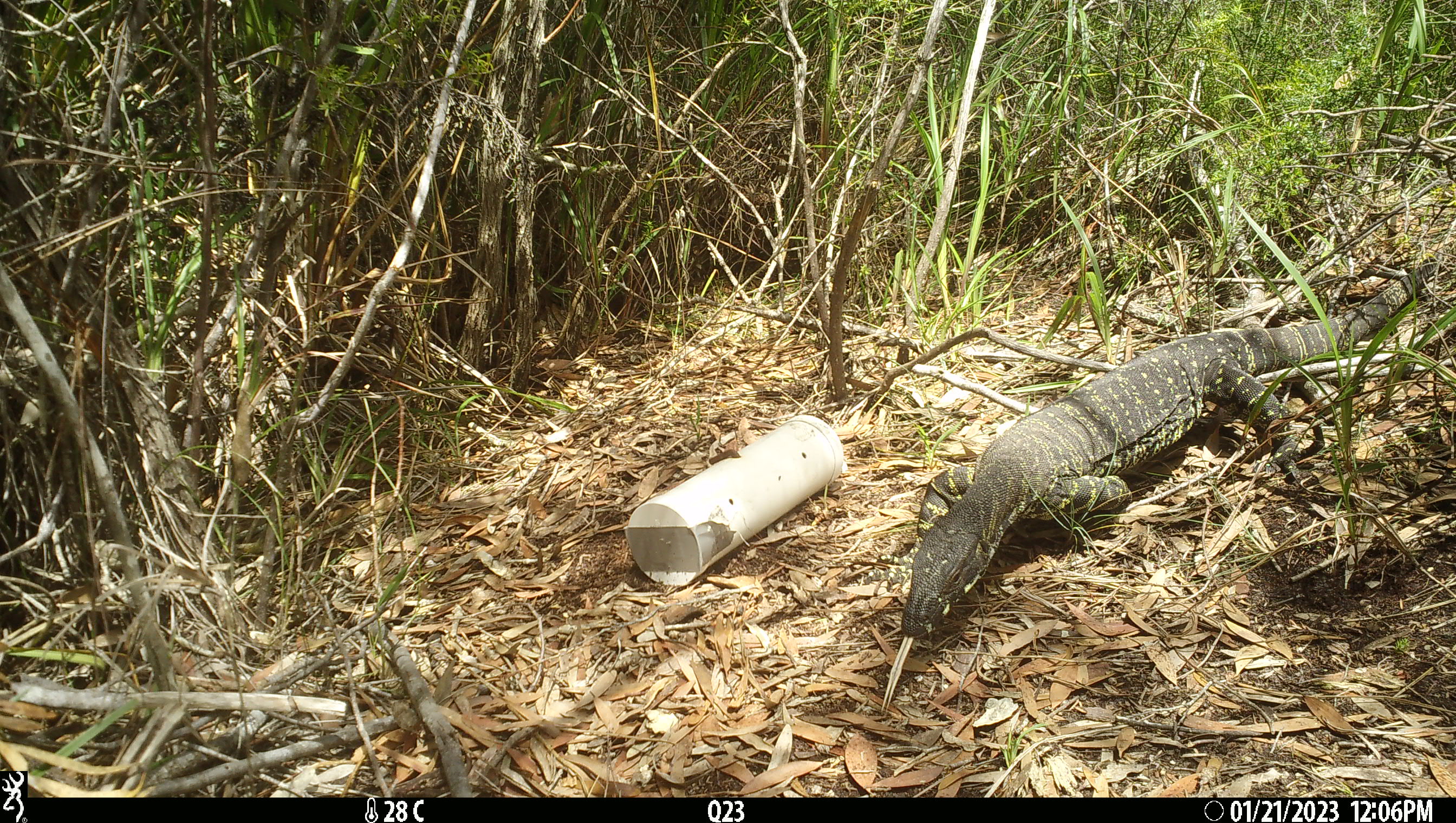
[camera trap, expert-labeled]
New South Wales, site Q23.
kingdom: Animalia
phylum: Chordata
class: Reptilia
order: Squamata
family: Varanidae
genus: Varanus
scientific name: Varanus varius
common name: lace monitor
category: goanna